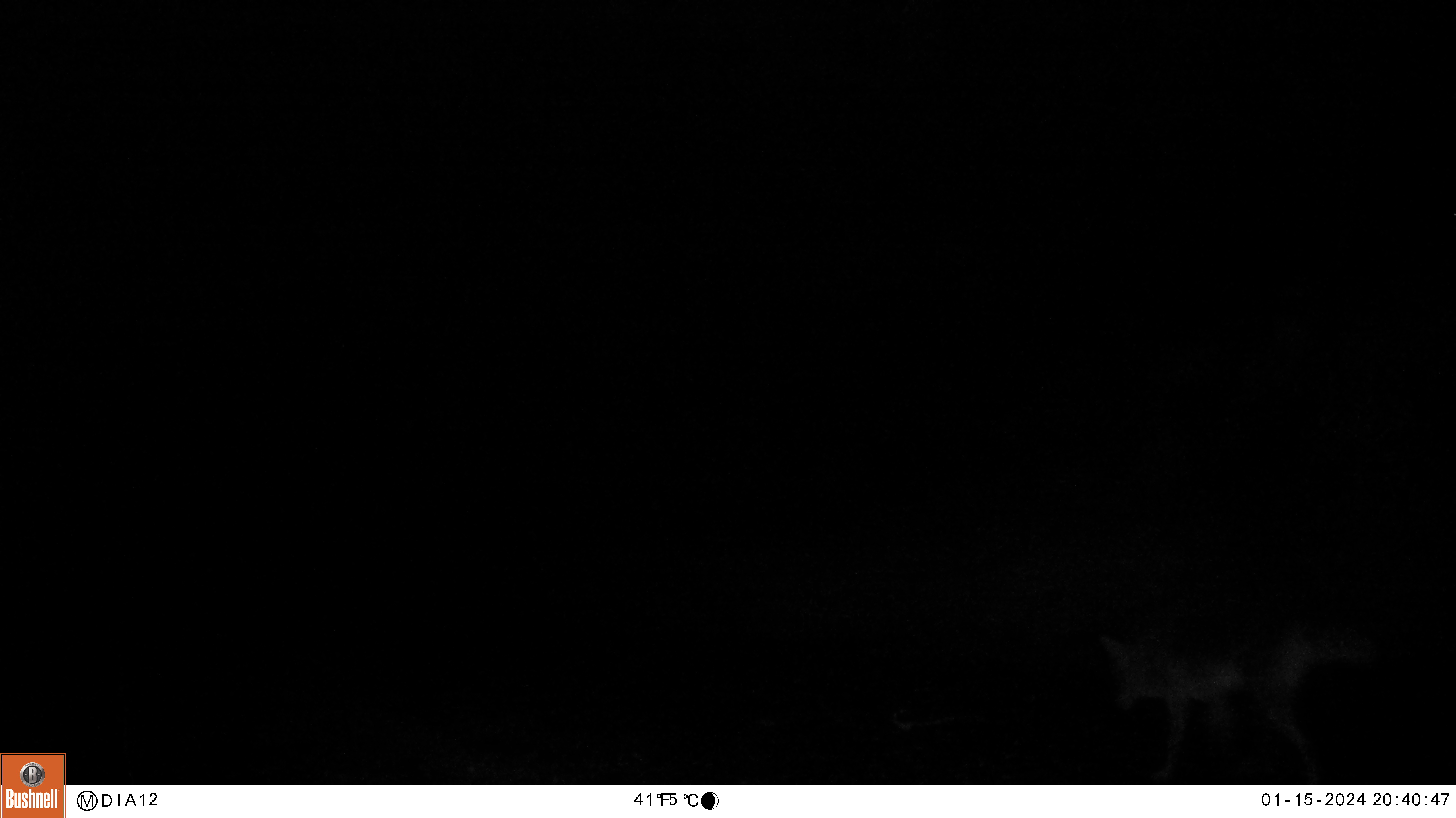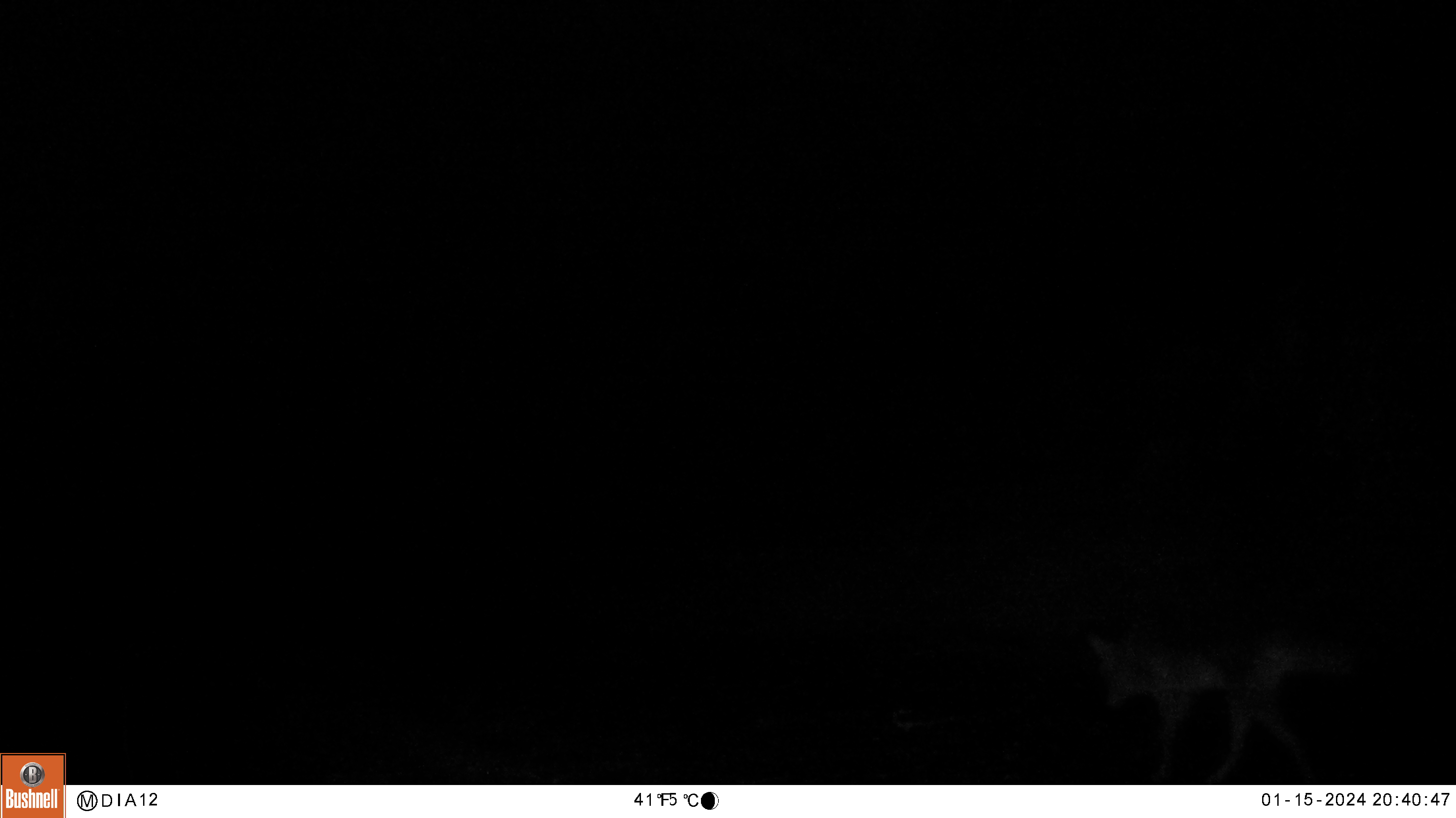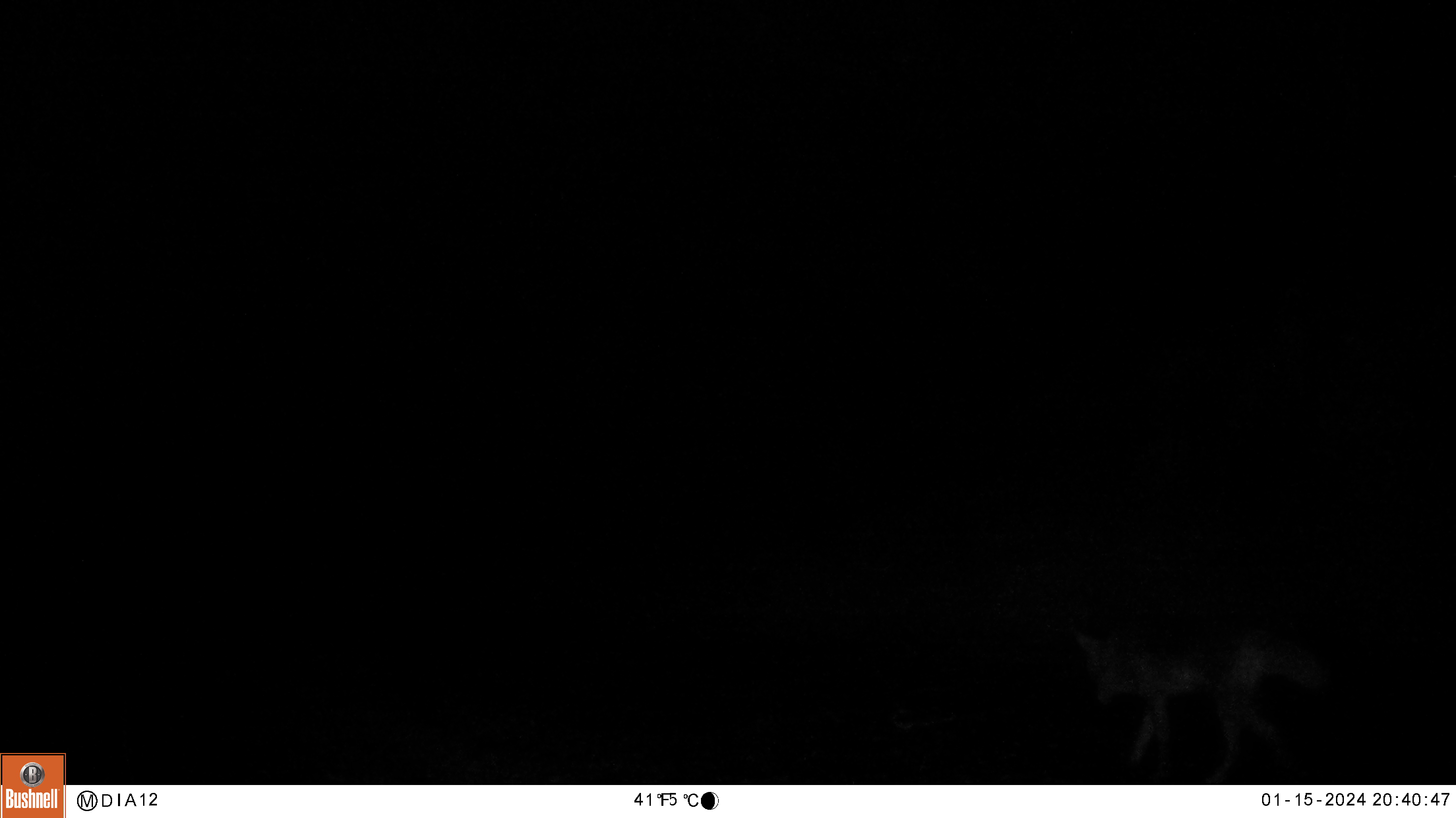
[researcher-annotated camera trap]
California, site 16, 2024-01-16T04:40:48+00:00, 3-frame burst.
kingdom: Animalia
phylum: Chordata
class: Mammalia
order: Carnivora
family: Canidae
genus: Canis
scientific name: Canis latrans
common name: coyote